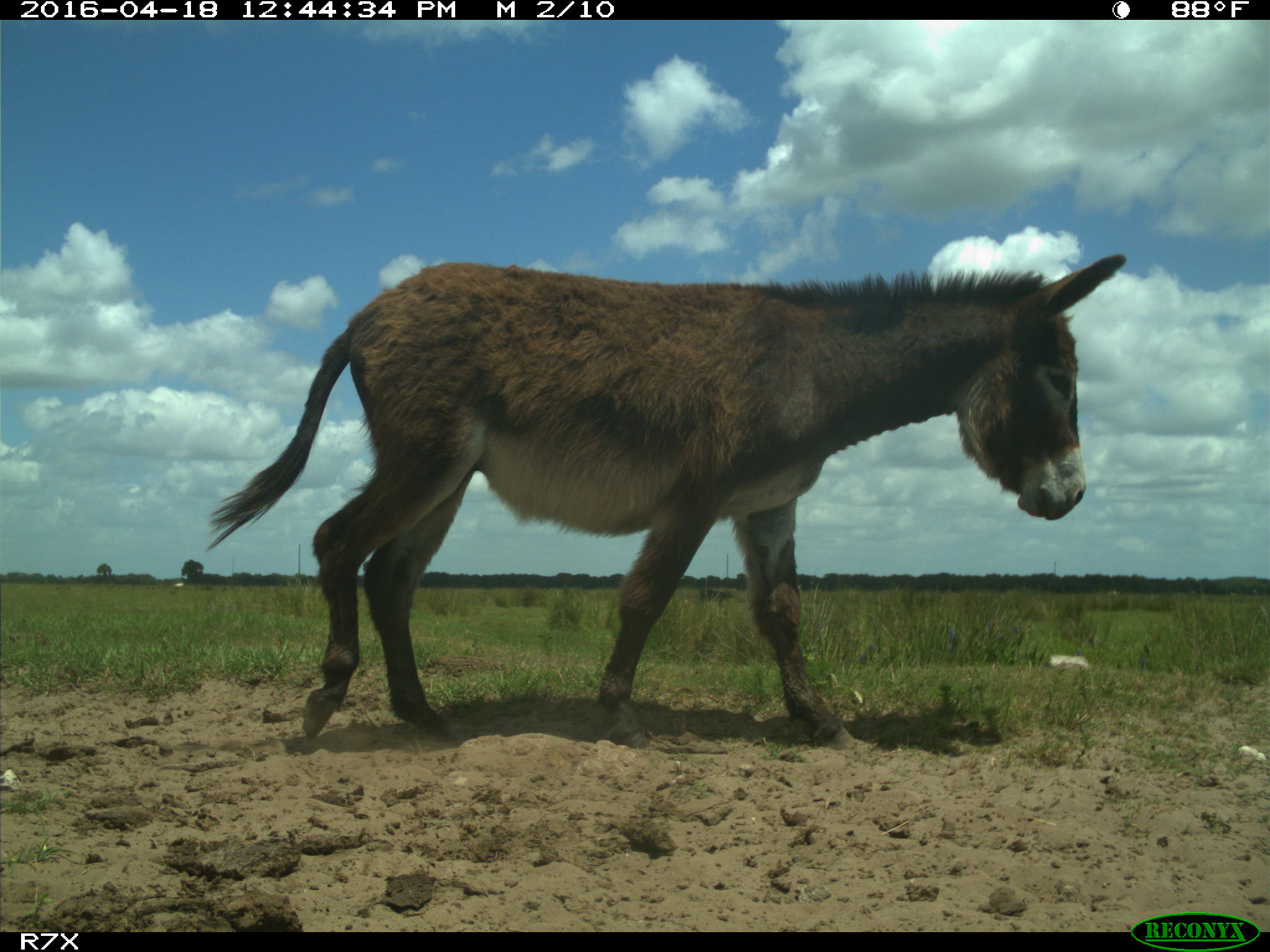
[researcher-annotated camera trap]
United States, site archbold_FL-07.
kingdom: Animalia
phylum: Chordata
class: Mammalia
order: Artiodactyla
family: Bovidae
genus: Bos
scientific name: Bos taurus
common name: domestic cow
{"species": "Bos taurus (domestic cow)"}